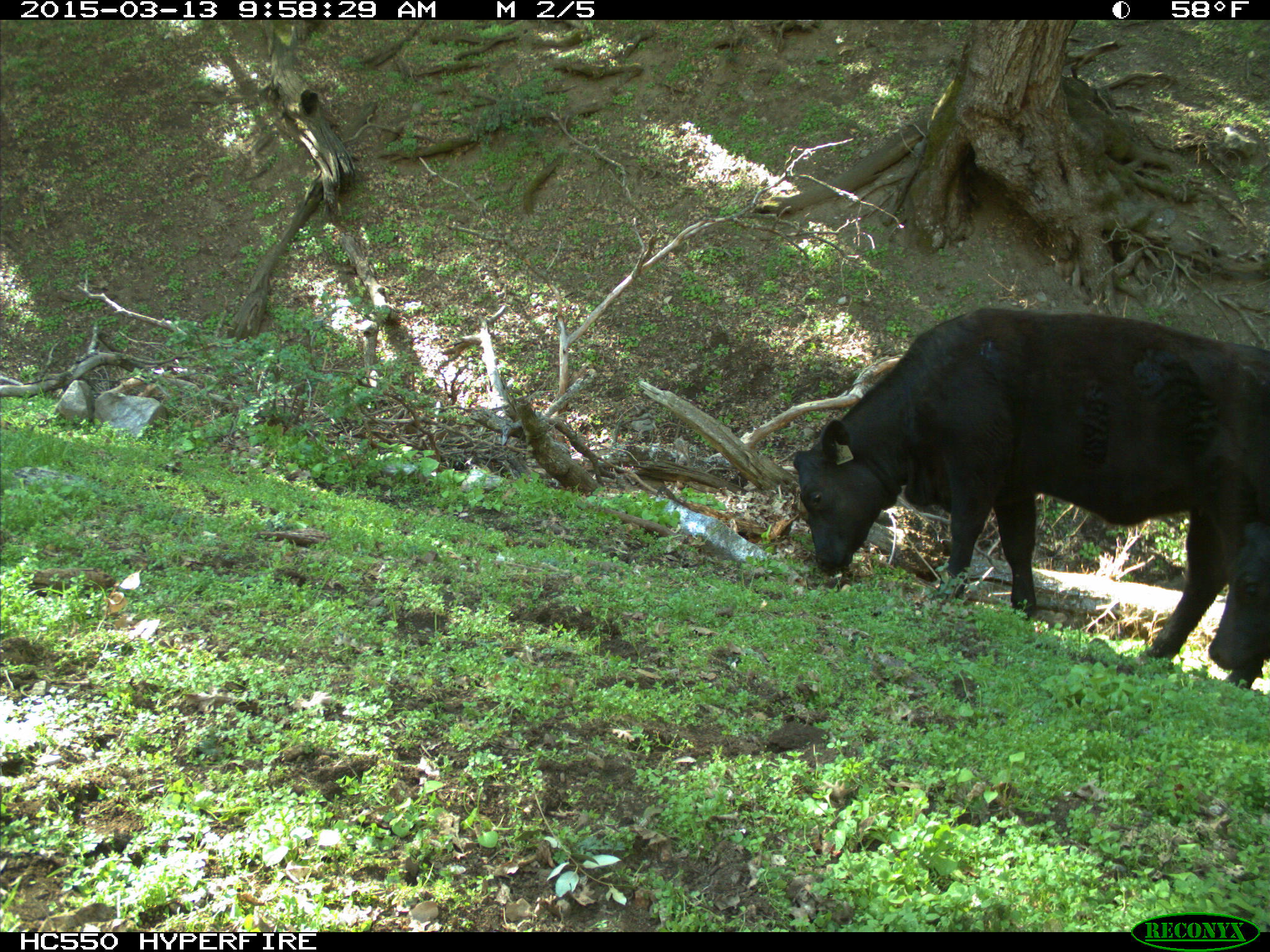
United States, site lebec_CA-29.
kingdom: Animalia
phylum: Chordata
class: Mammalia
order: Artiodactyla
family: Bovidae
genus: Bos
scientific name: Bos taurus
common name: domestic cow